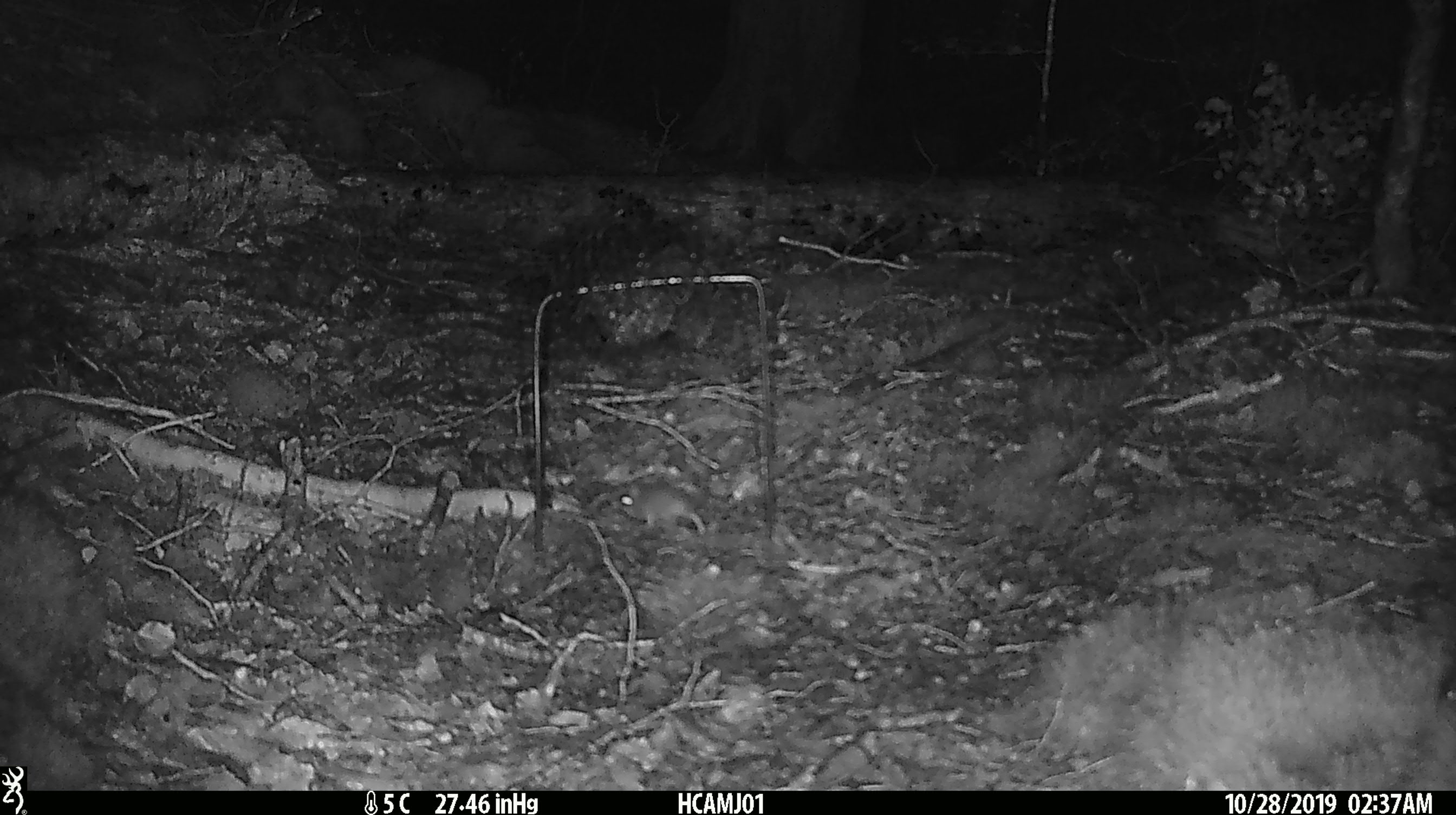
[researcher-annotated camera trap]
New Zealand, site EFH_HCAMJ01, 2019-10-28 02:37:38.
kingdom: Animalia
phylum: Chordata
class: Mammalia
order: Rodentia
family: Muridae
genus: Mus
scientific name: Mus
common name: mouse